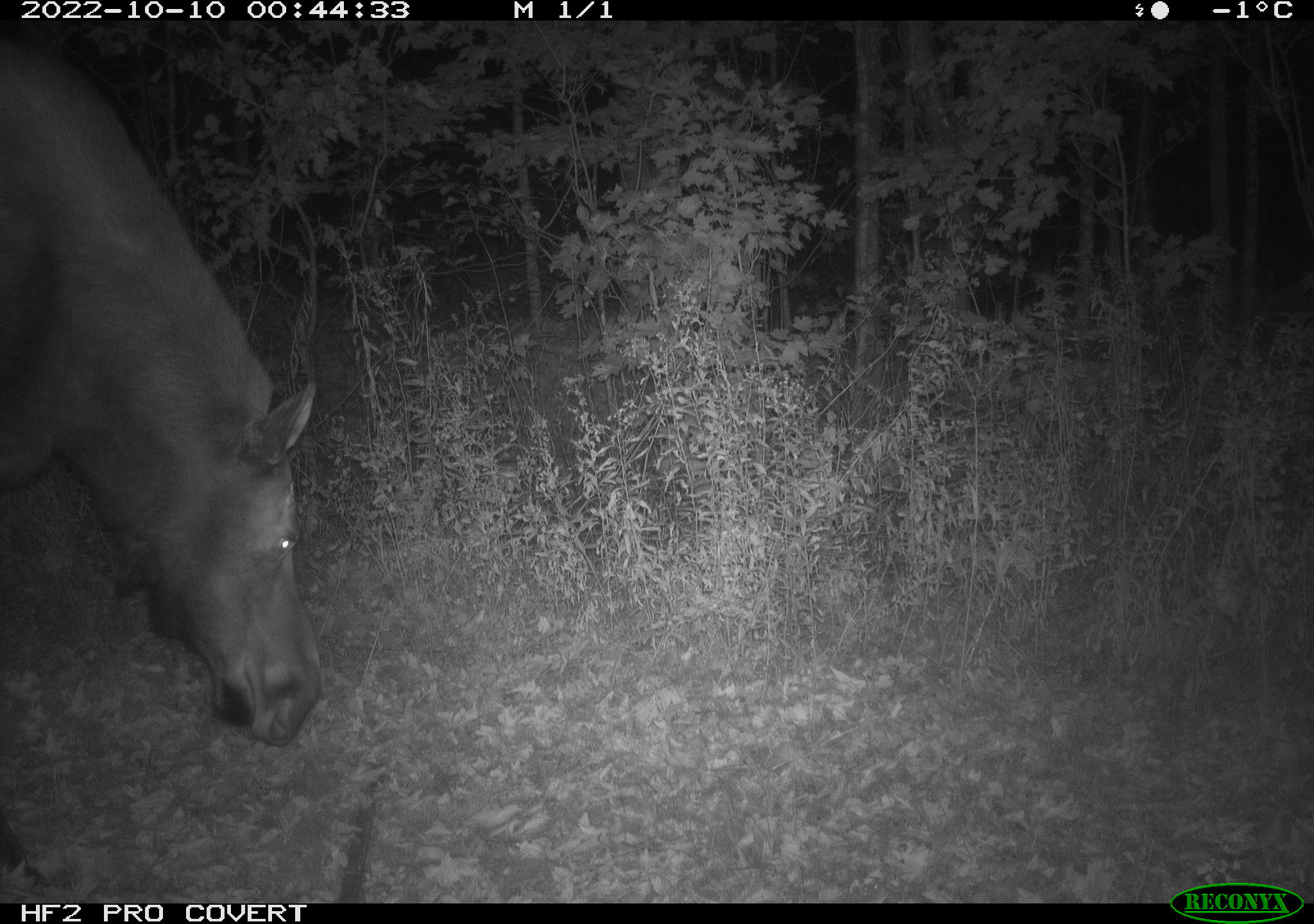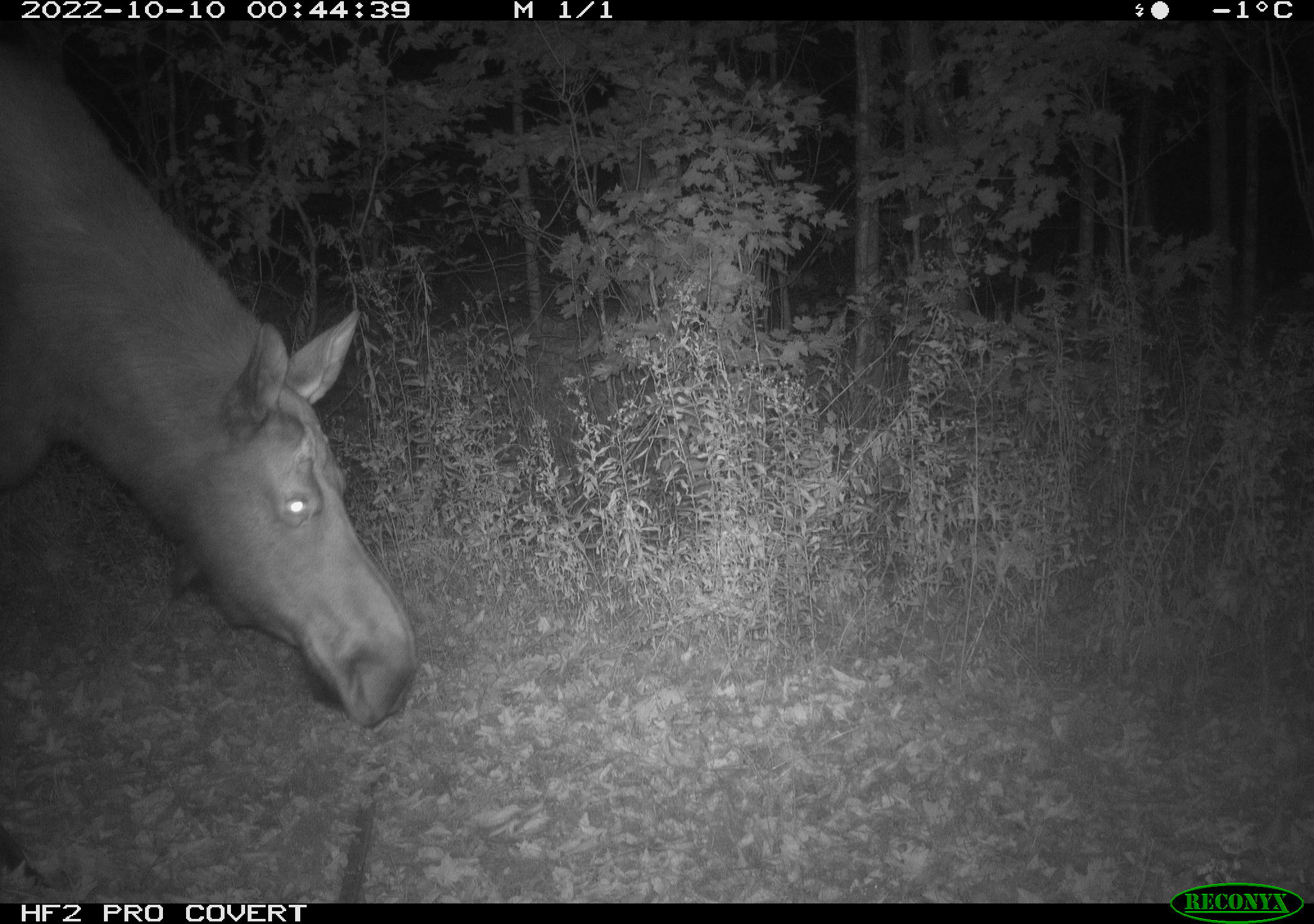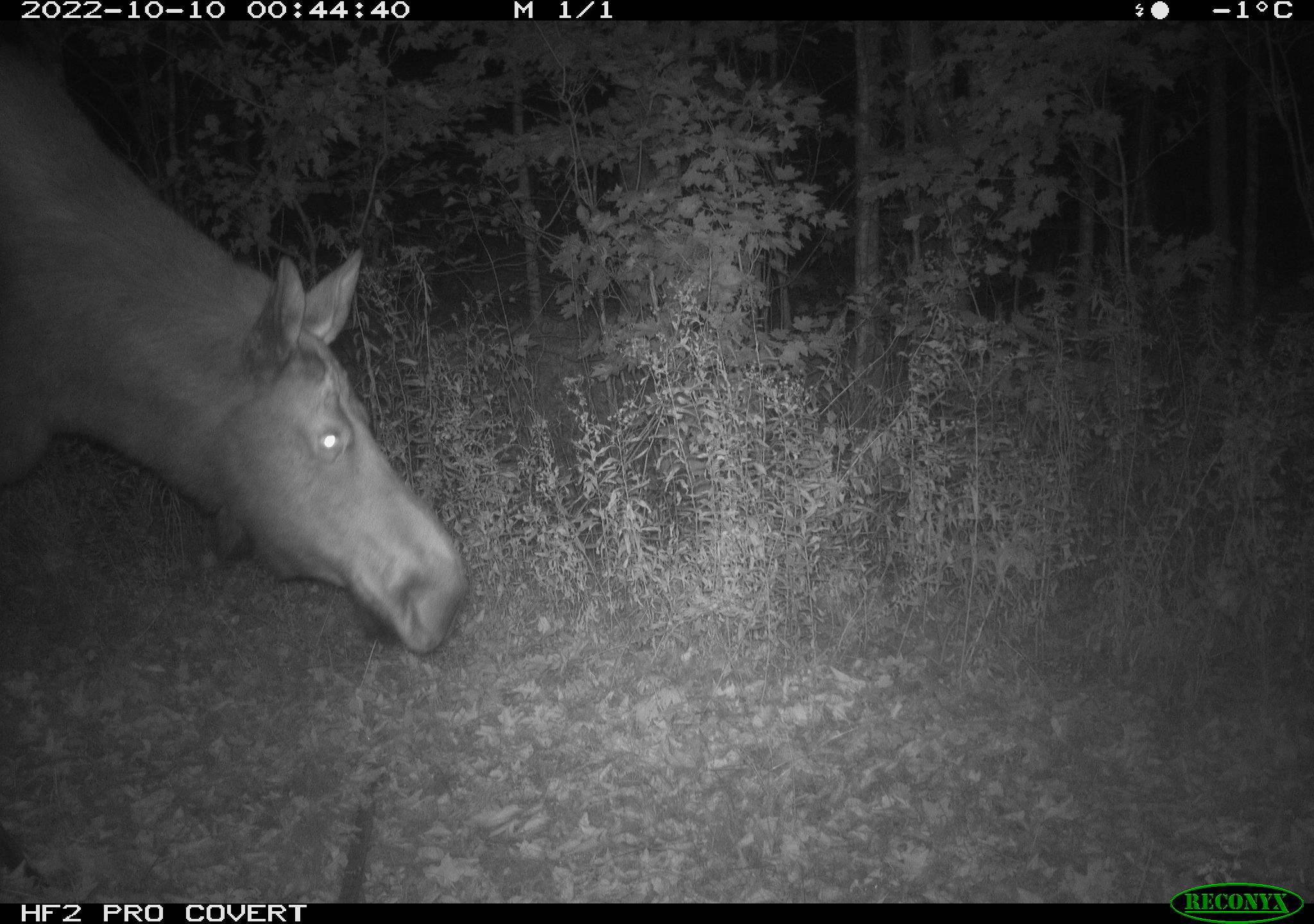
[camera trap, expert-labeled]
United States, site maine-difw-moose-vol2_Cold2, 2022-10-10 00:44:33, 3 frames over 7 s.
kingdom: Animalia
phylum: Chordata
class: Mammalia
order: Artiodactyla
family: Cervidae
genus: Alces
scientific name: Alces alces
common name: moose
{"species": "moose (Alces alces)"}